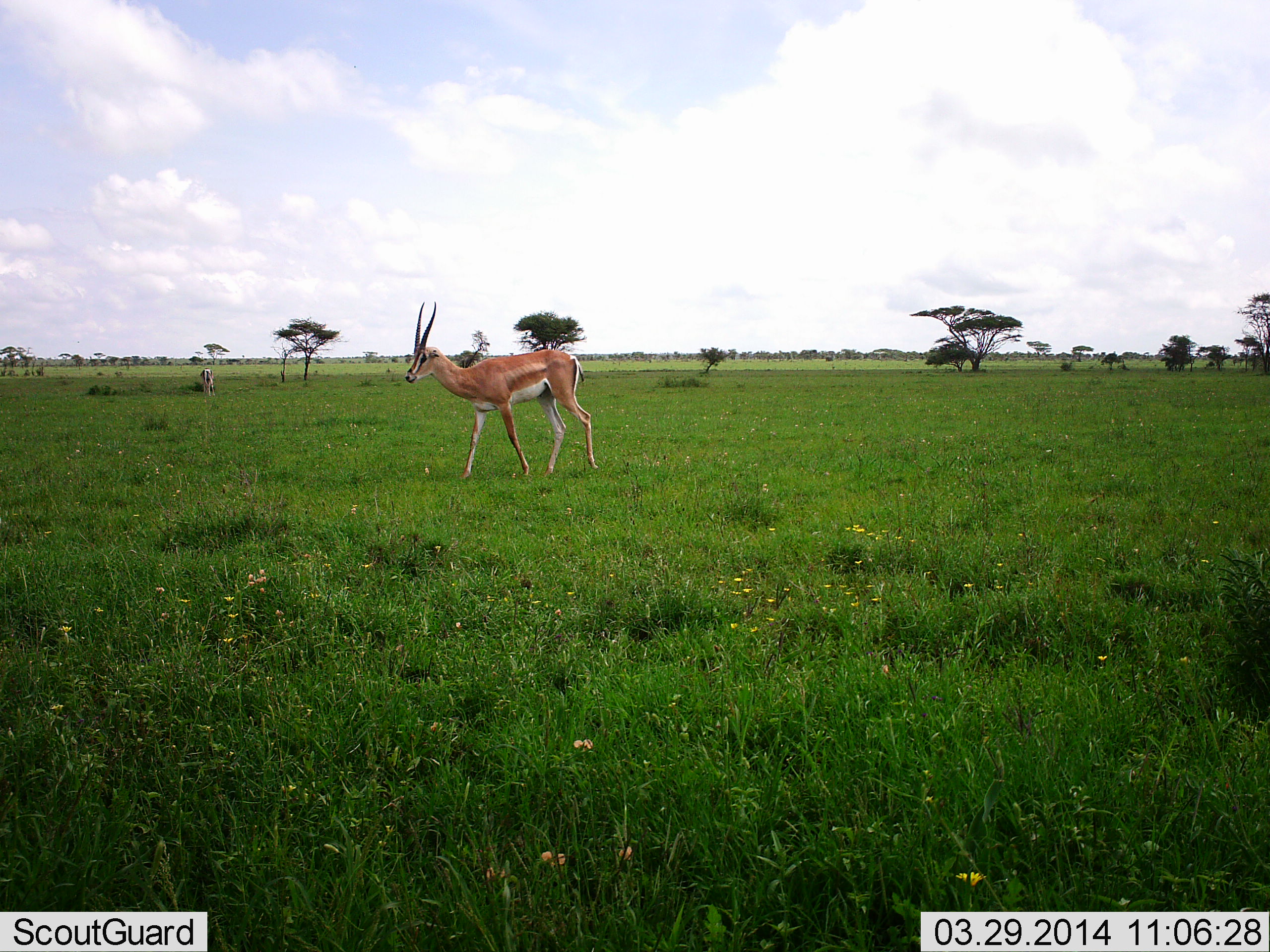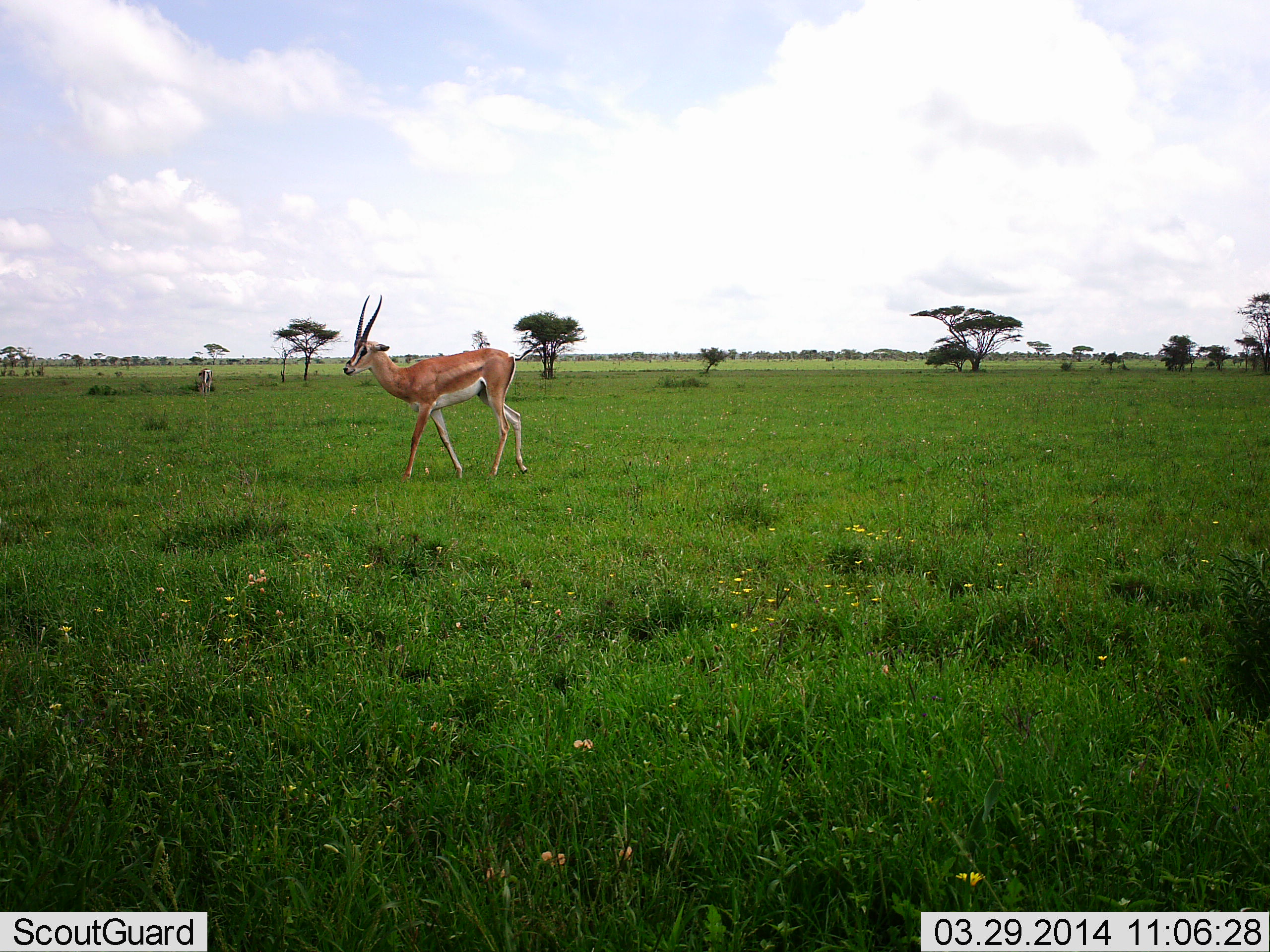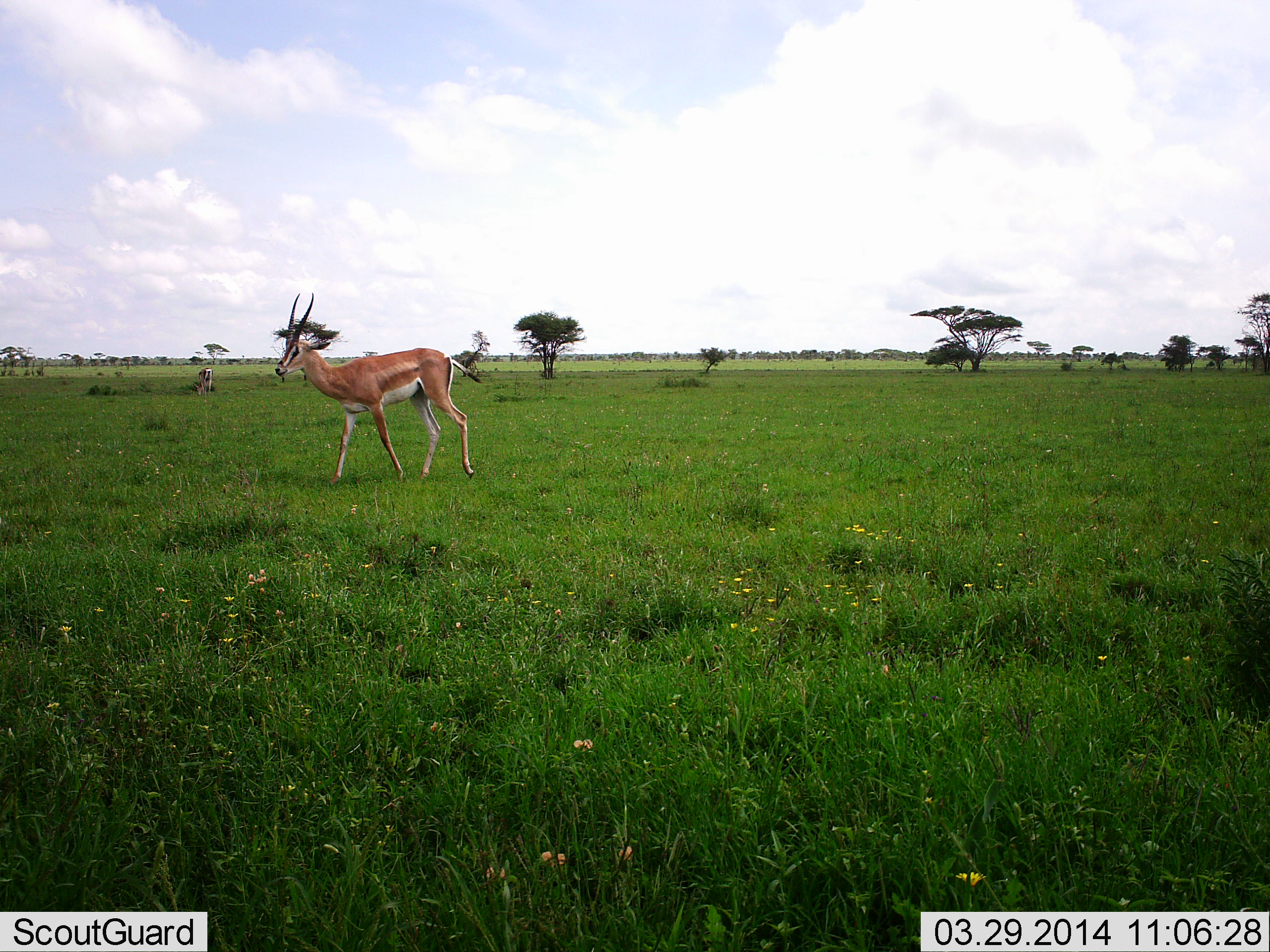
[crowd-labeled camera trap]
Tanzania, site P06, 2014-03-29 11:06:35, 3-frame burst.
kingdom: Animalia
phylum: Chordata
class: Mammalia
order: Artiodactyla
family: Bovidae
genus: Nanger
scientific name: Nanger granti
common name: grant's gazelle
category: gazellegrants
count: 1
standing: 36%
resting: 0%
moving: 82%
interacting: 0%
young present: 0%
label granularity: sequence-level